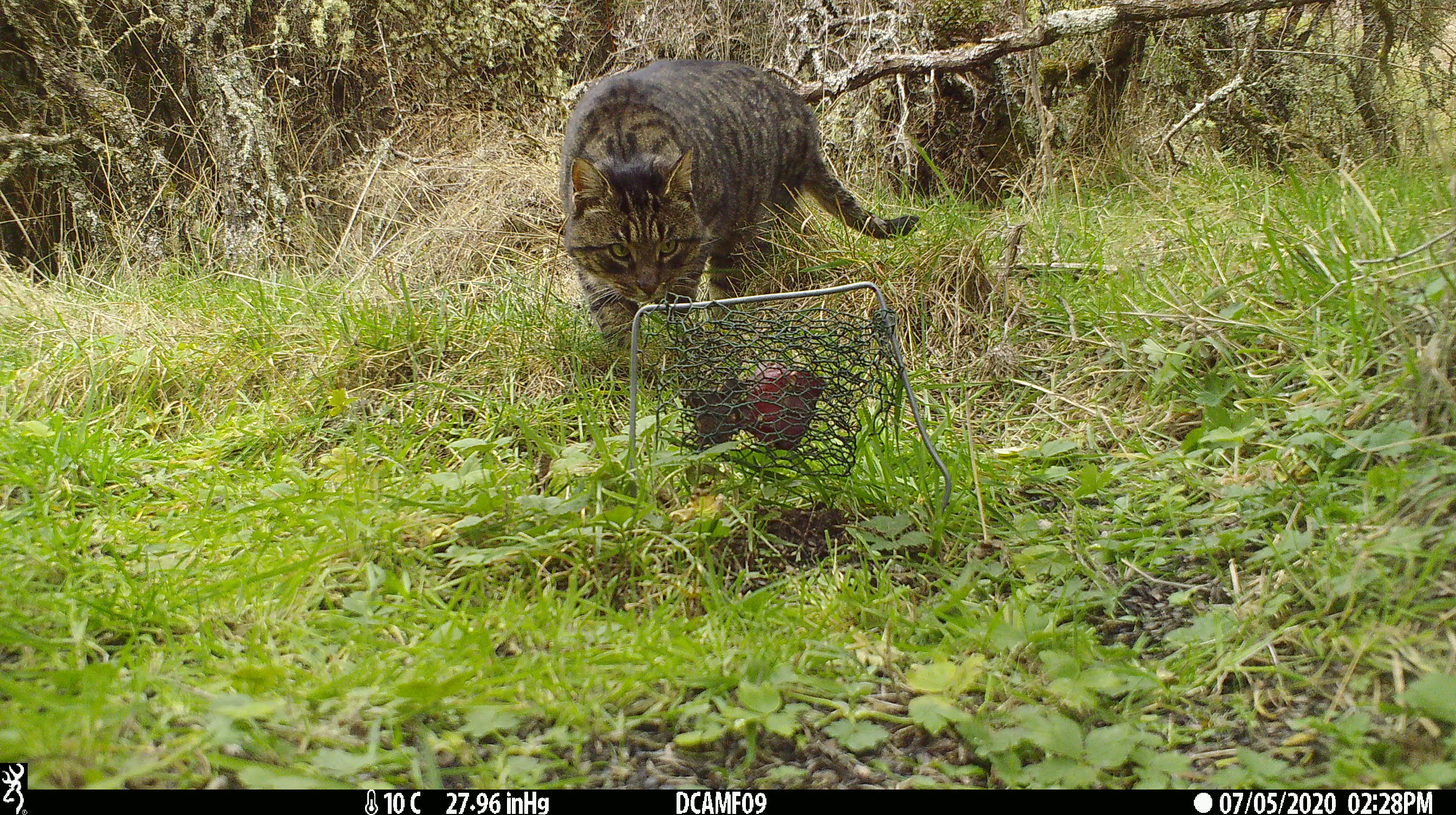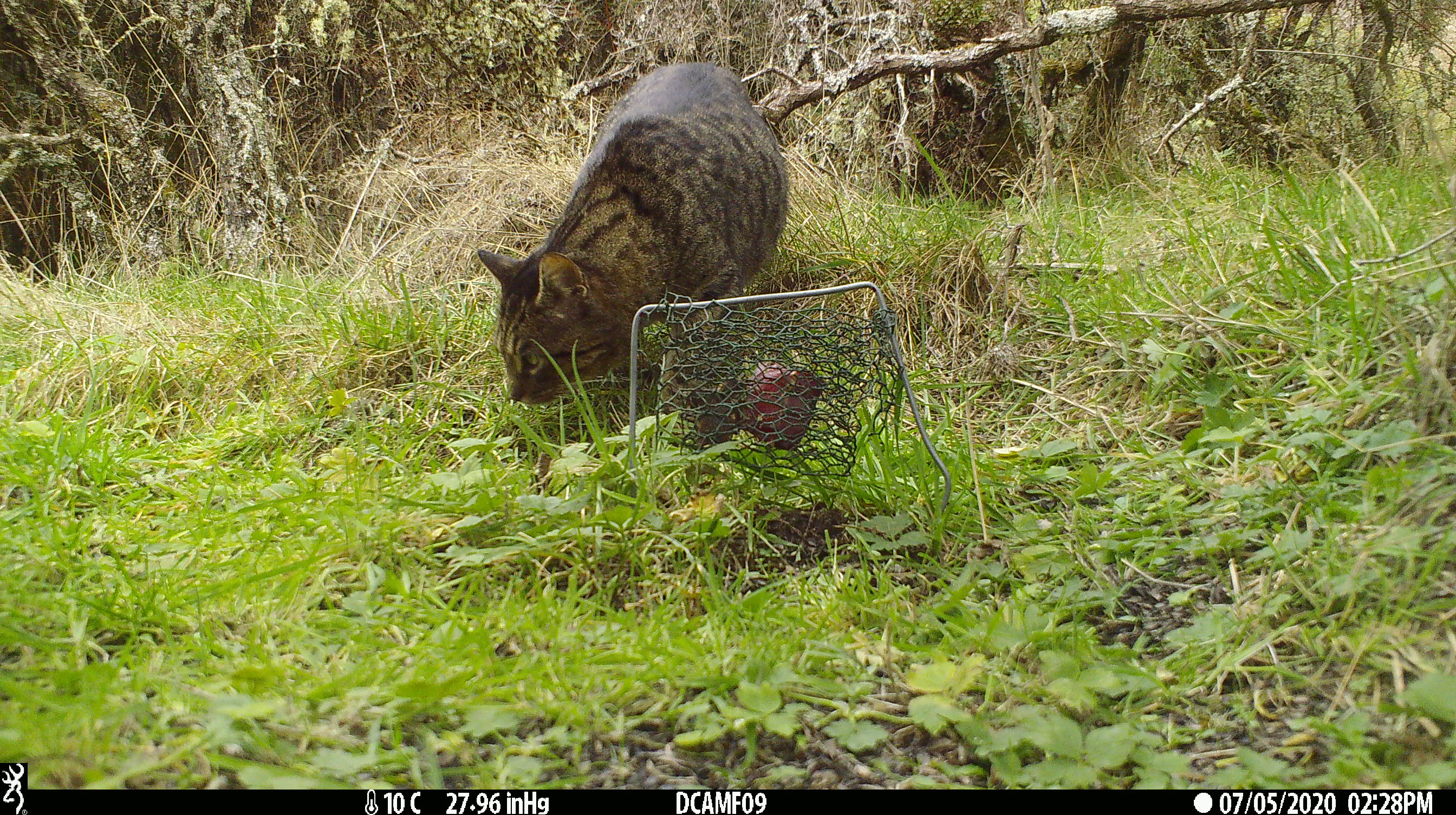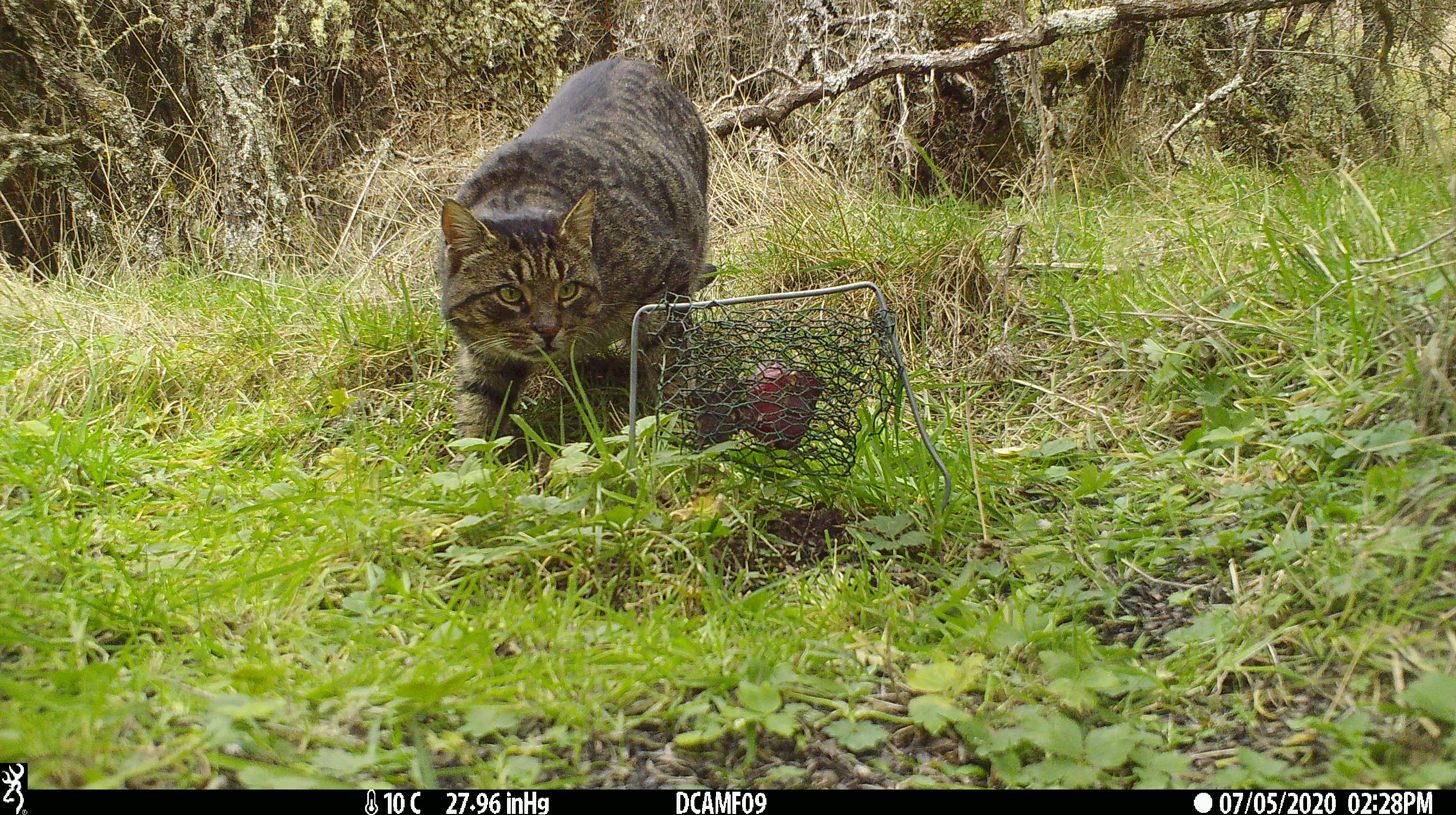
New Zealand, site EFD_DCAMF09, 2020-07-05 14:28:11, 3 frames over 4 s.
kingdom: Animalia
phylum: Chordata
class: Mammalia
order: Carnivora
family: Felidae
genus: Felis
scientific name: Felis catus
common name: domestic cat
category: cat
Cat (domestic cat) (Felis catus).